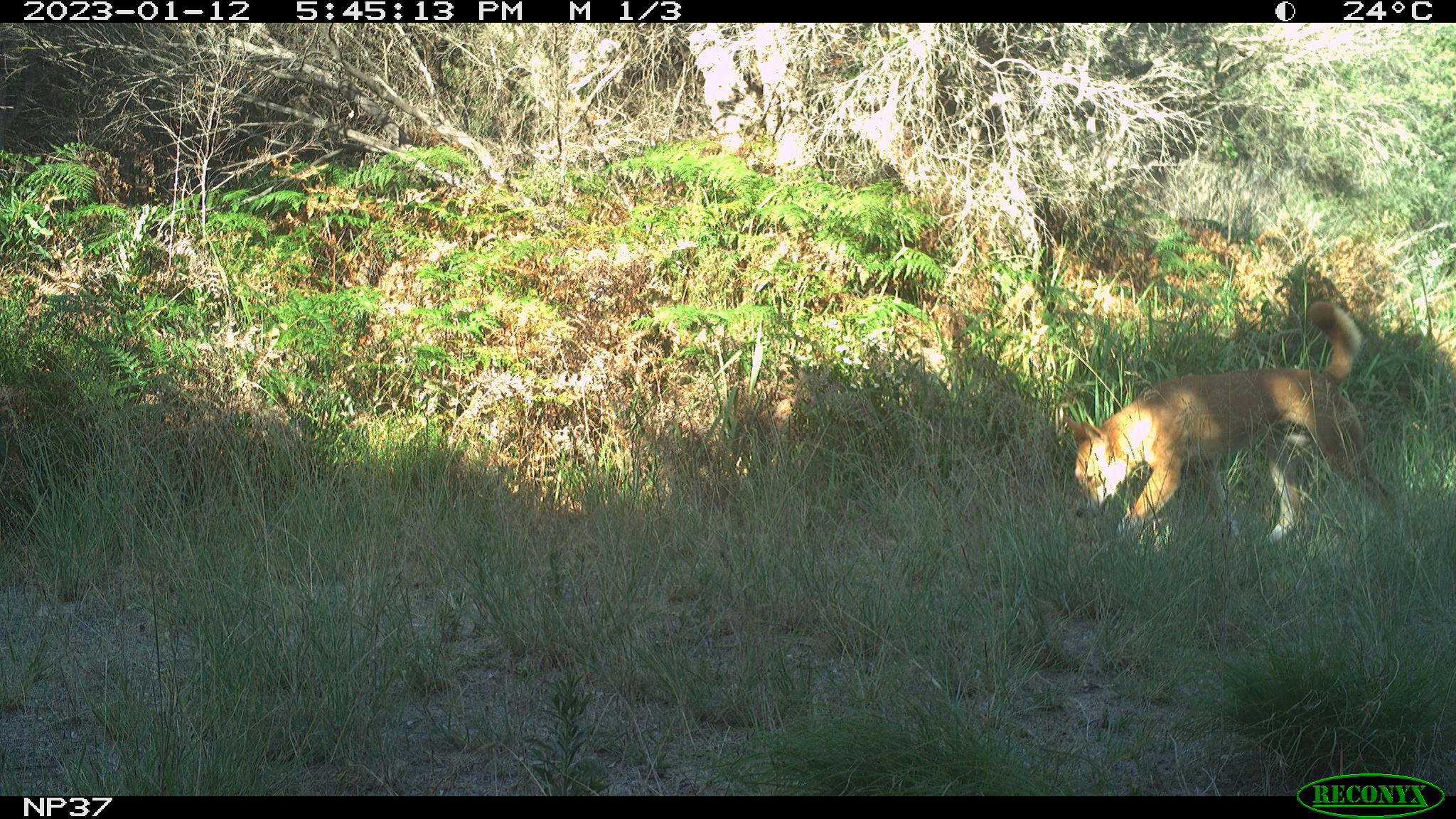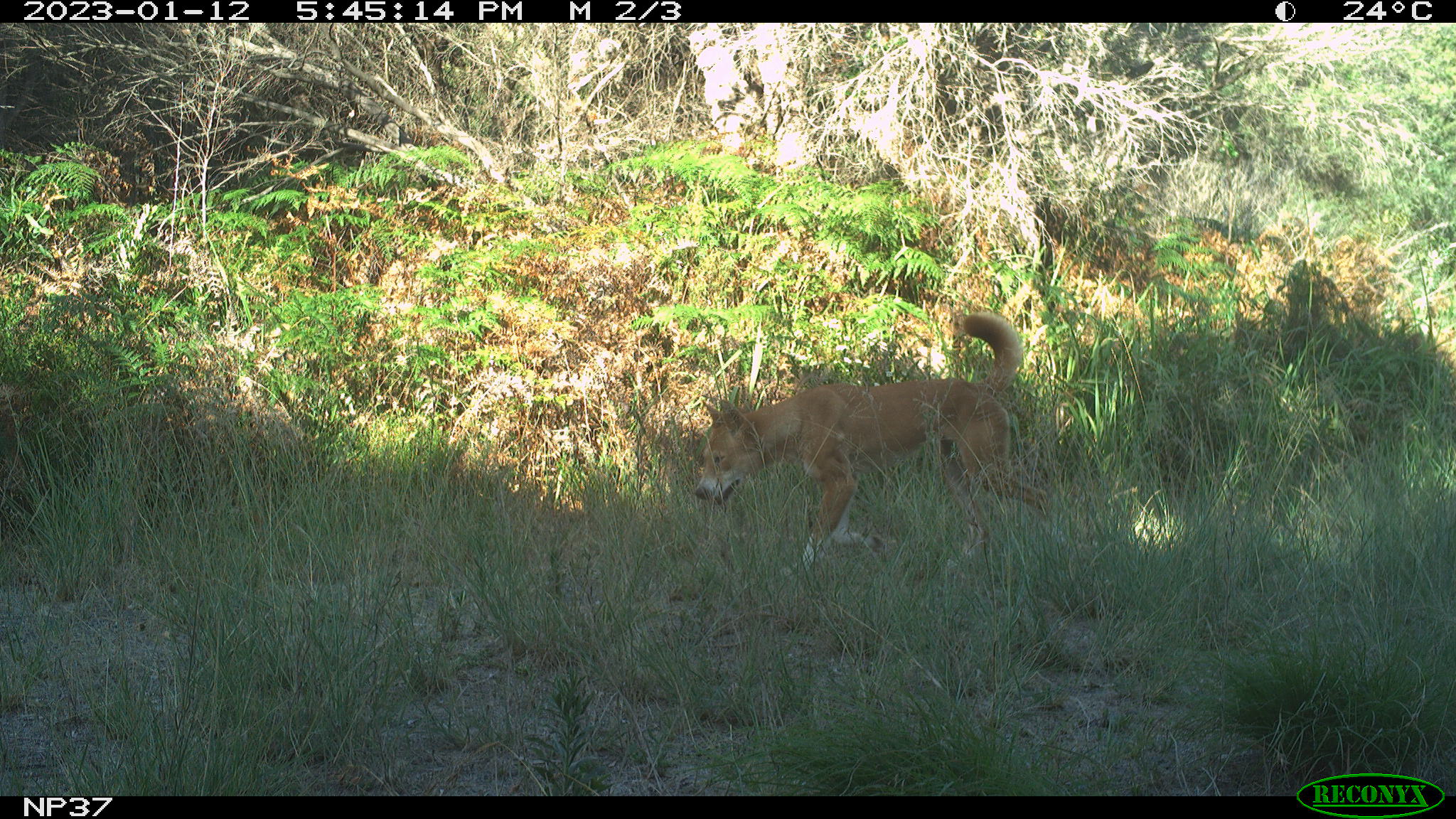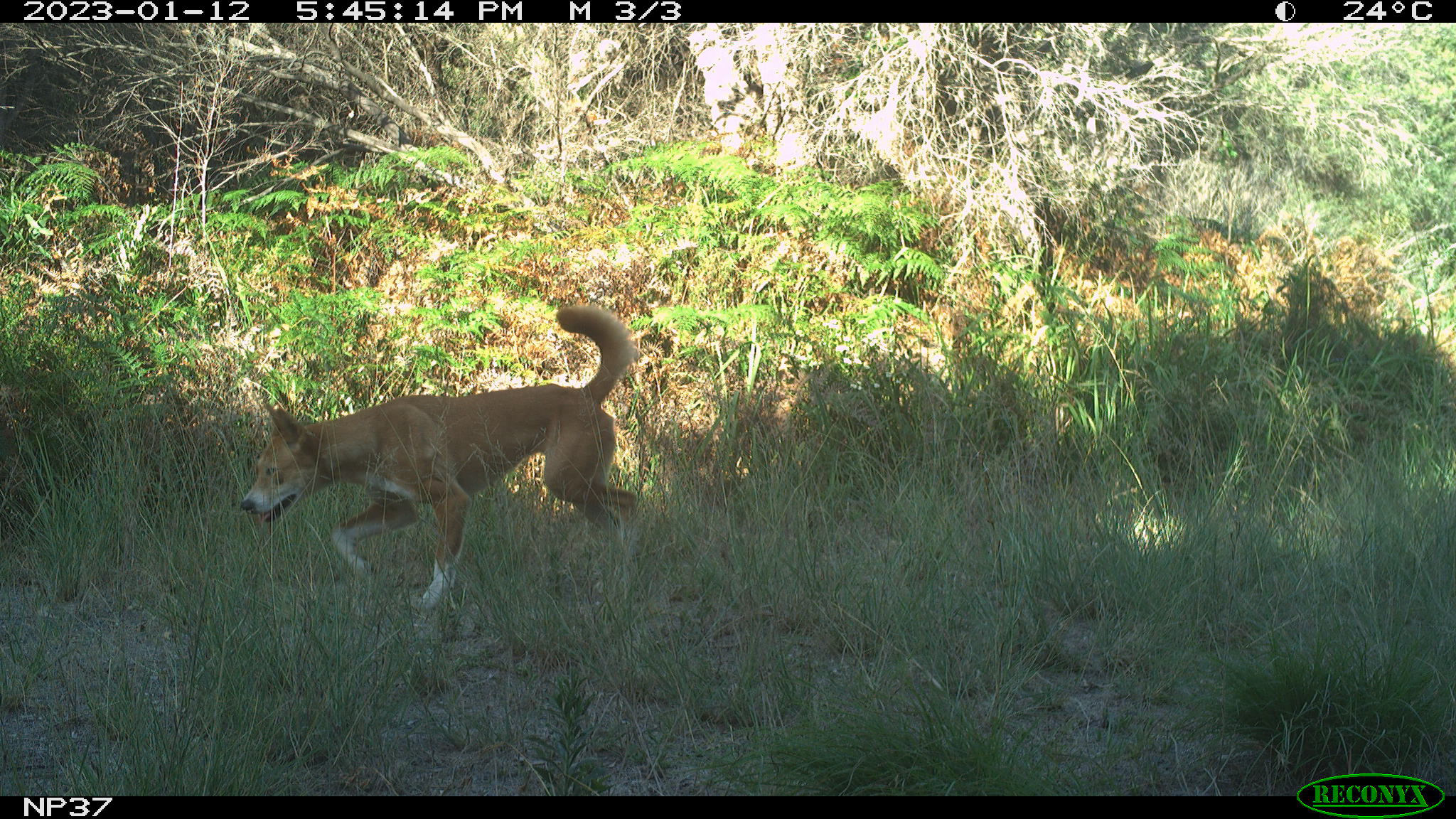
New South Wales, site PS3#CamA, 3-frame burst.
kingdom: Animalia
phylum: Chordata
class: Mammalia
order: Carnivora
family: Canidae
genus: Canis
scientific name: Canis familiaris dingo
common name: dingo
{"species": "dingo (Canis familiaris dingo)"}